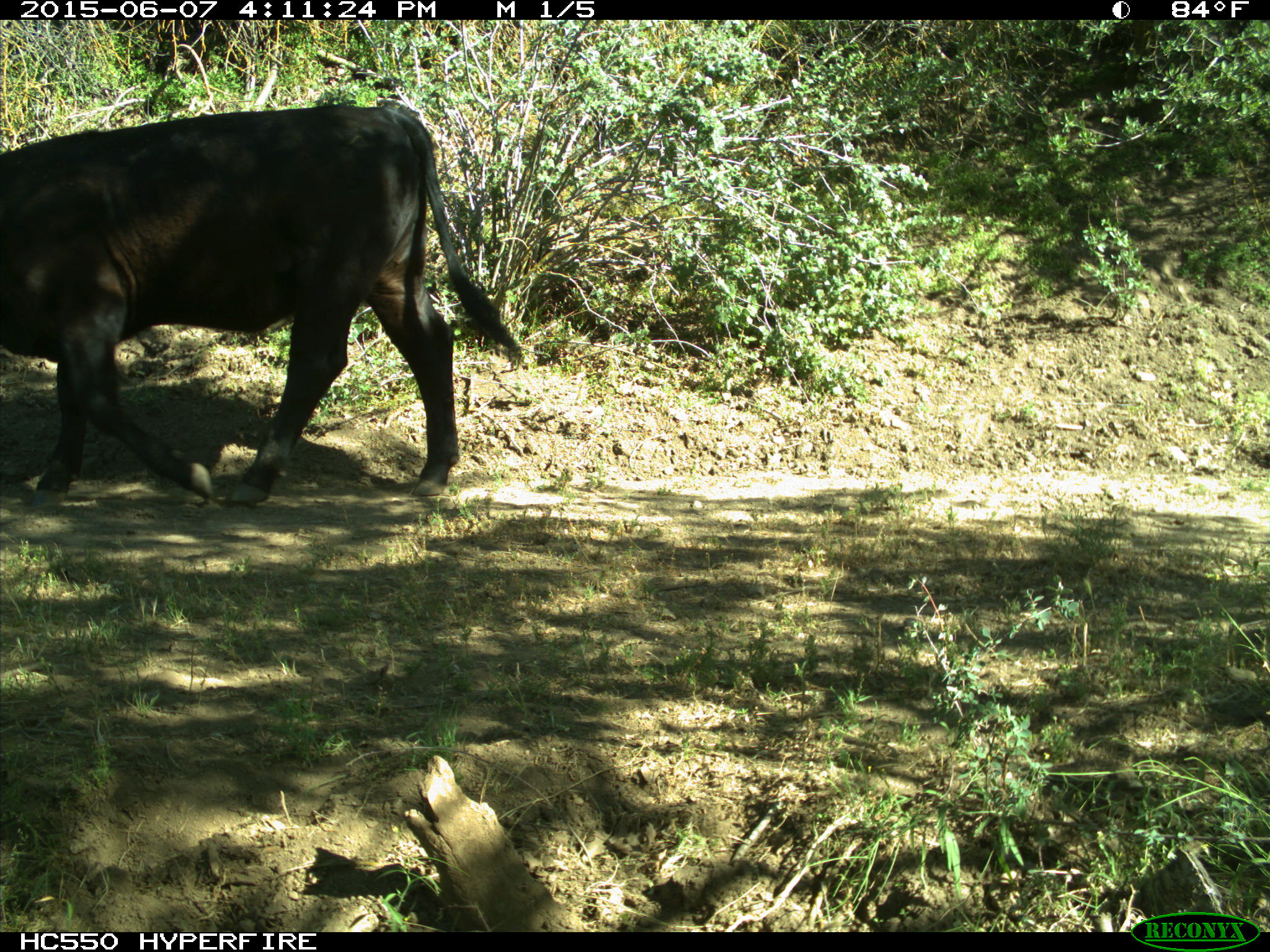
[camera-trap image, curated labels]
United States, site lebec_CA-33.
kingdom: Animalia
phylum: Chordata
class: Mammalia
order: Artiodactyla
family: Bovidae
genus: Bos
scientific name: Bos taurus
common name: domestic cow